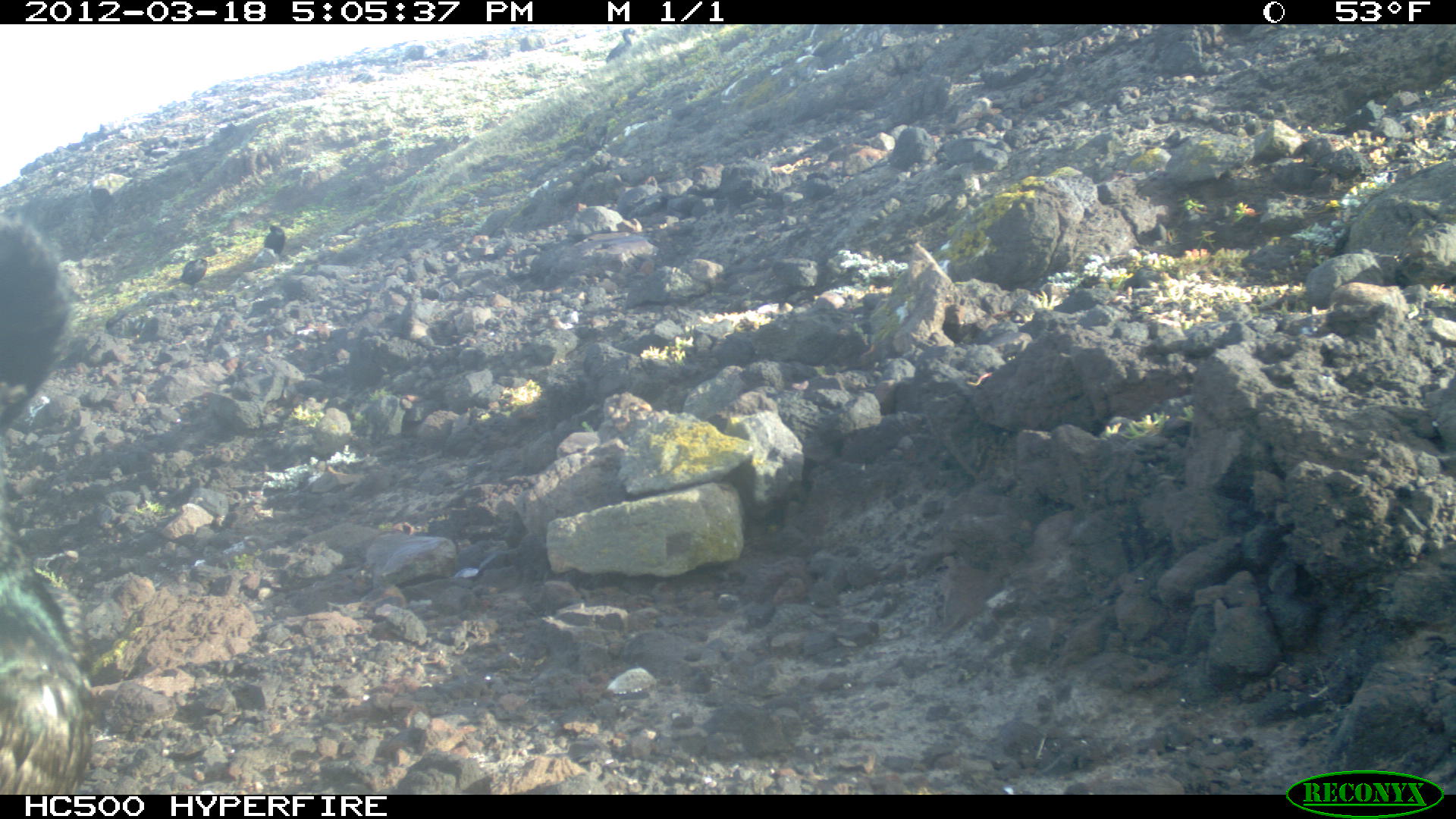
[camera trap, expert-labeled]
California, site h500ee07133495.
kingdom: Animalia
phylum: Chordata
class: Aves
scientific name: Aves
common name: bird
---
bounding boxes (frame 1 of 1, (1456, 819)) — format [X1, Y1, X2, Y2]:
bird: [0, 554, 106, 794]; [174, 246, 221, 298]; [252, 218, 294, 274]; [605, 28, 648, 71]